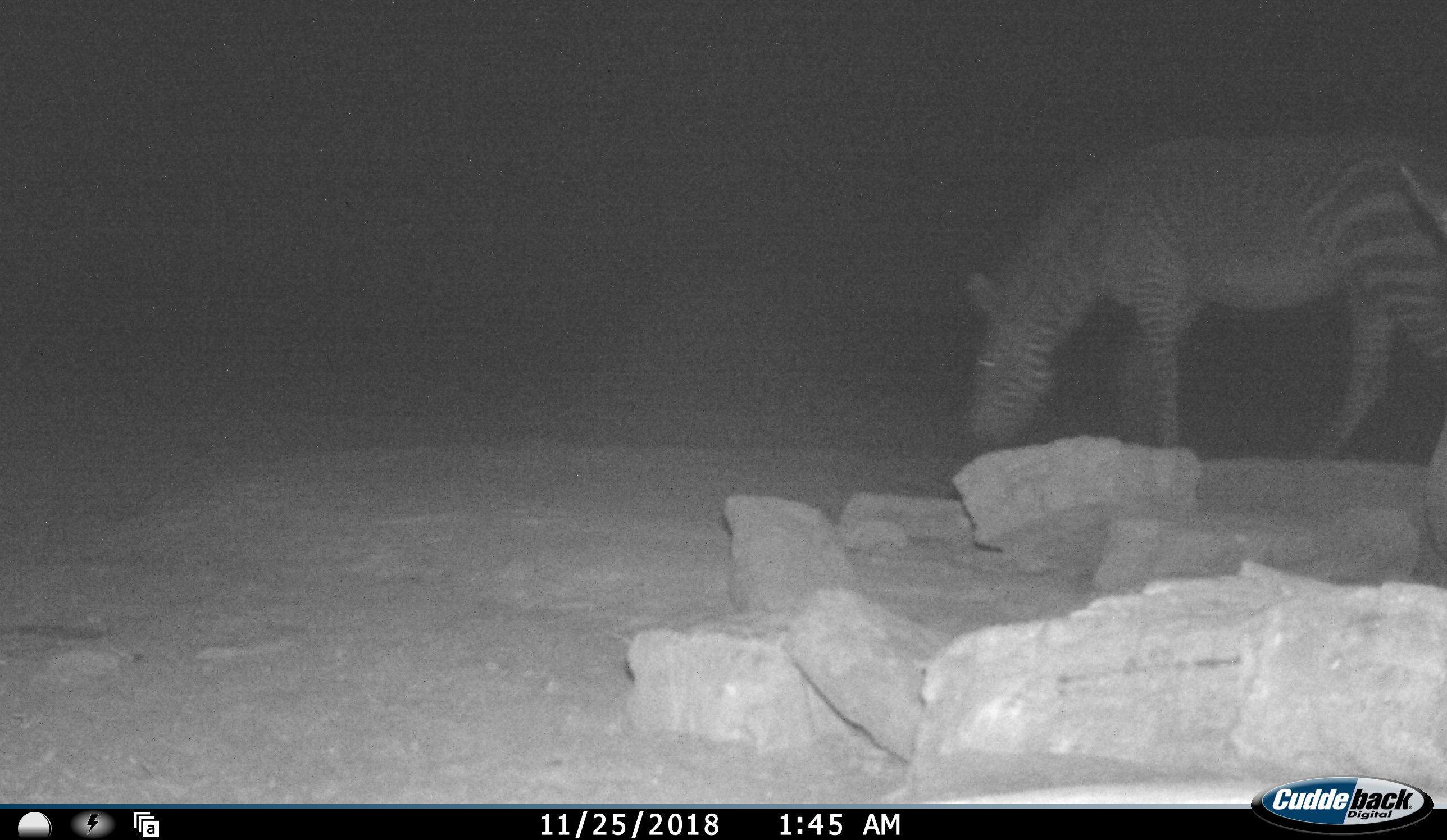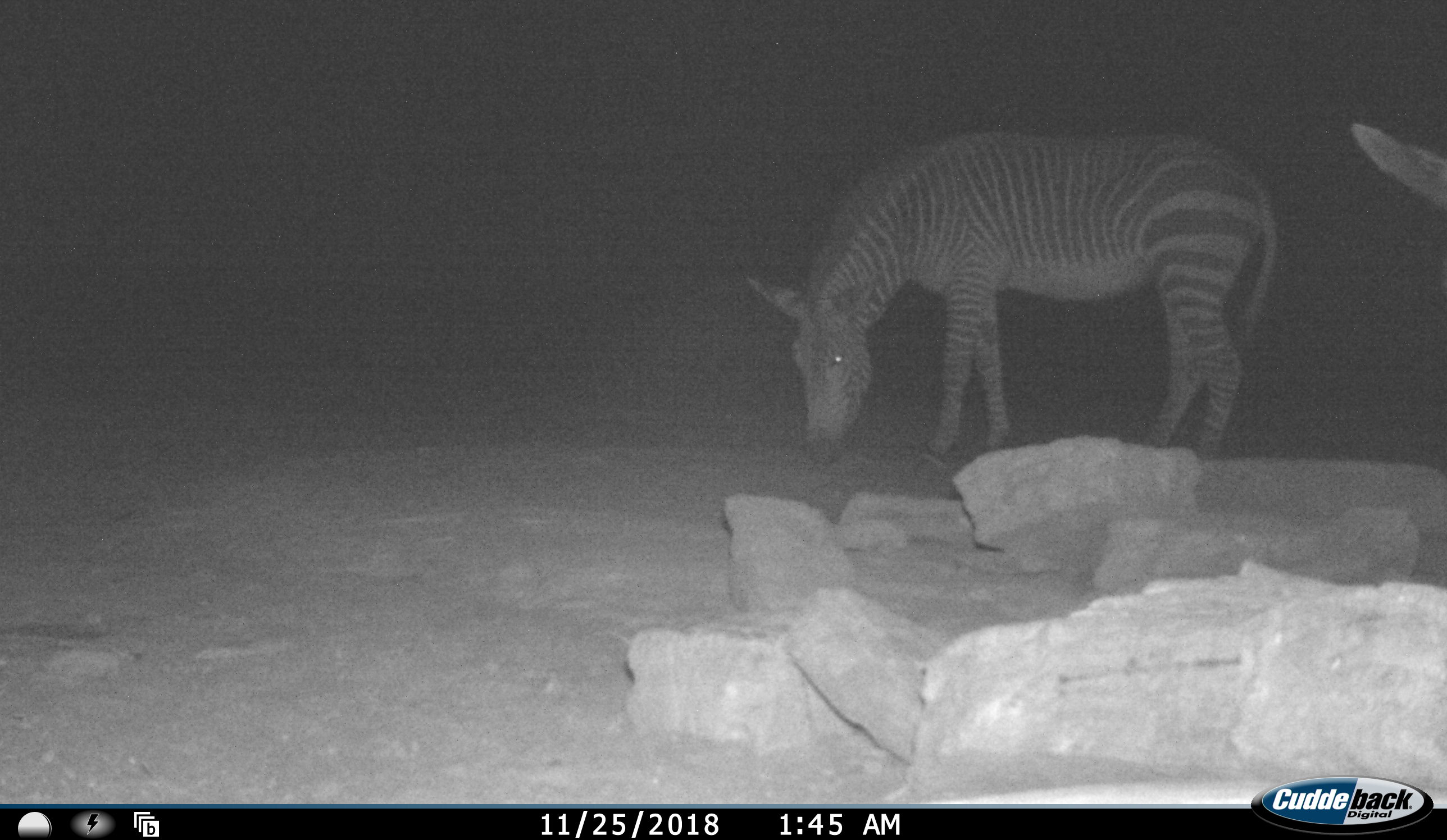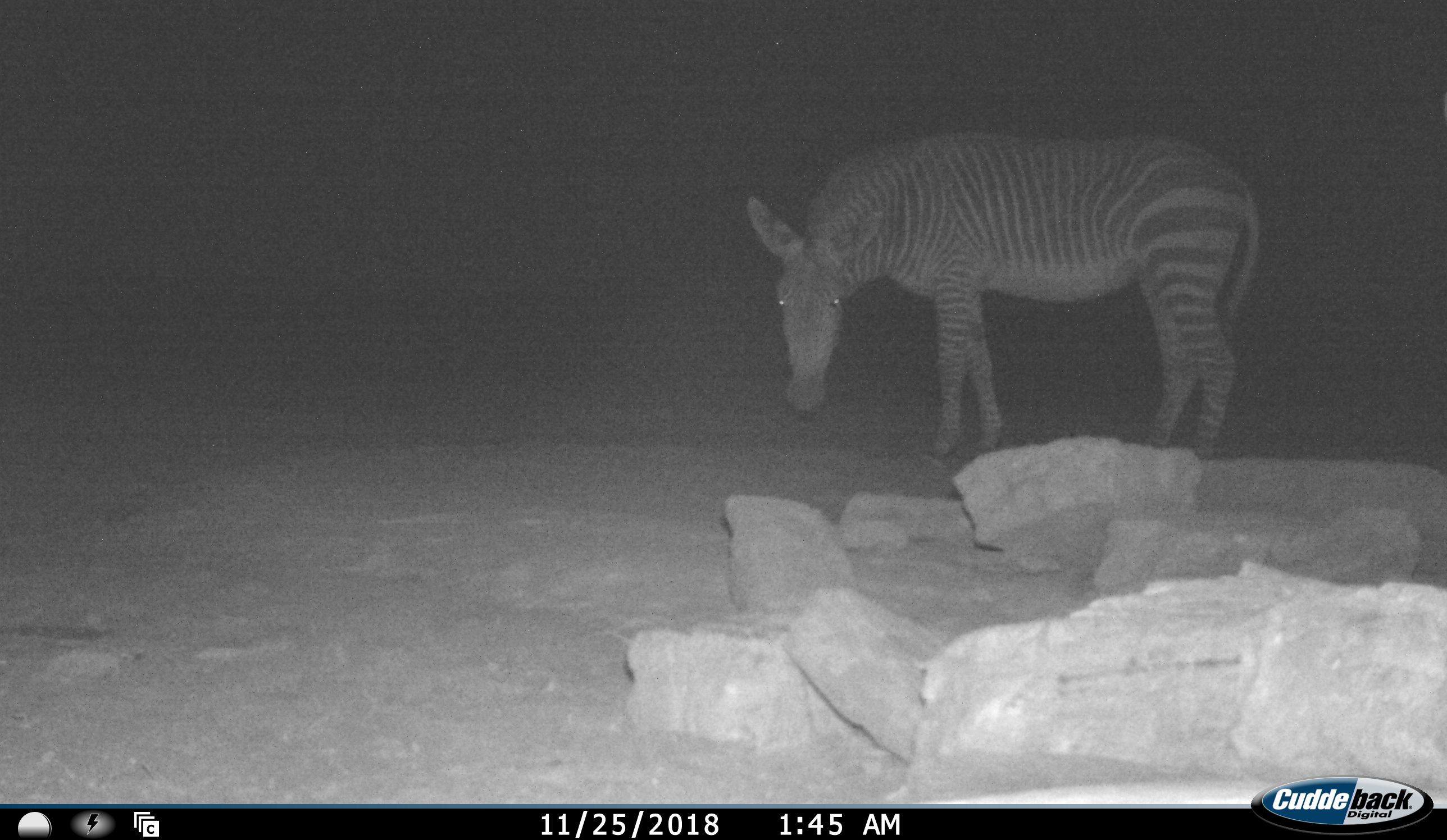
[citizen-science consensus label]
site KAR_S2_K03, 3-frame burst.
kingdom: Animalia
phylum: Chordata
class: Mammalia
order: Perissodactyla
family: Equidae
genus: Equus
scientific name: Equus zebra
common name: mountain zebra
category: zebramountain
Zebramountain (mountain zebra) (Equus zebra), count 2. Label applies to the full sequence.